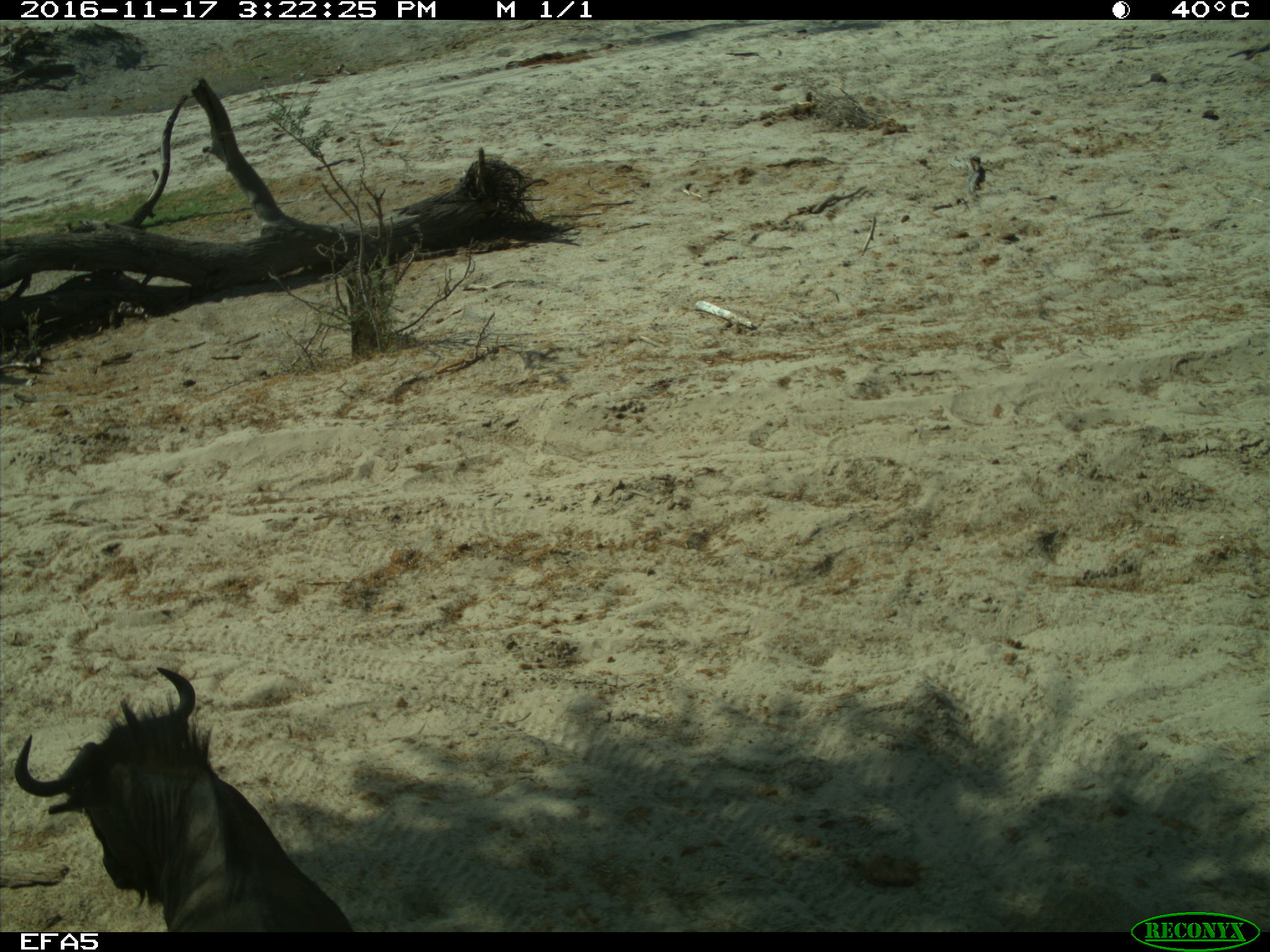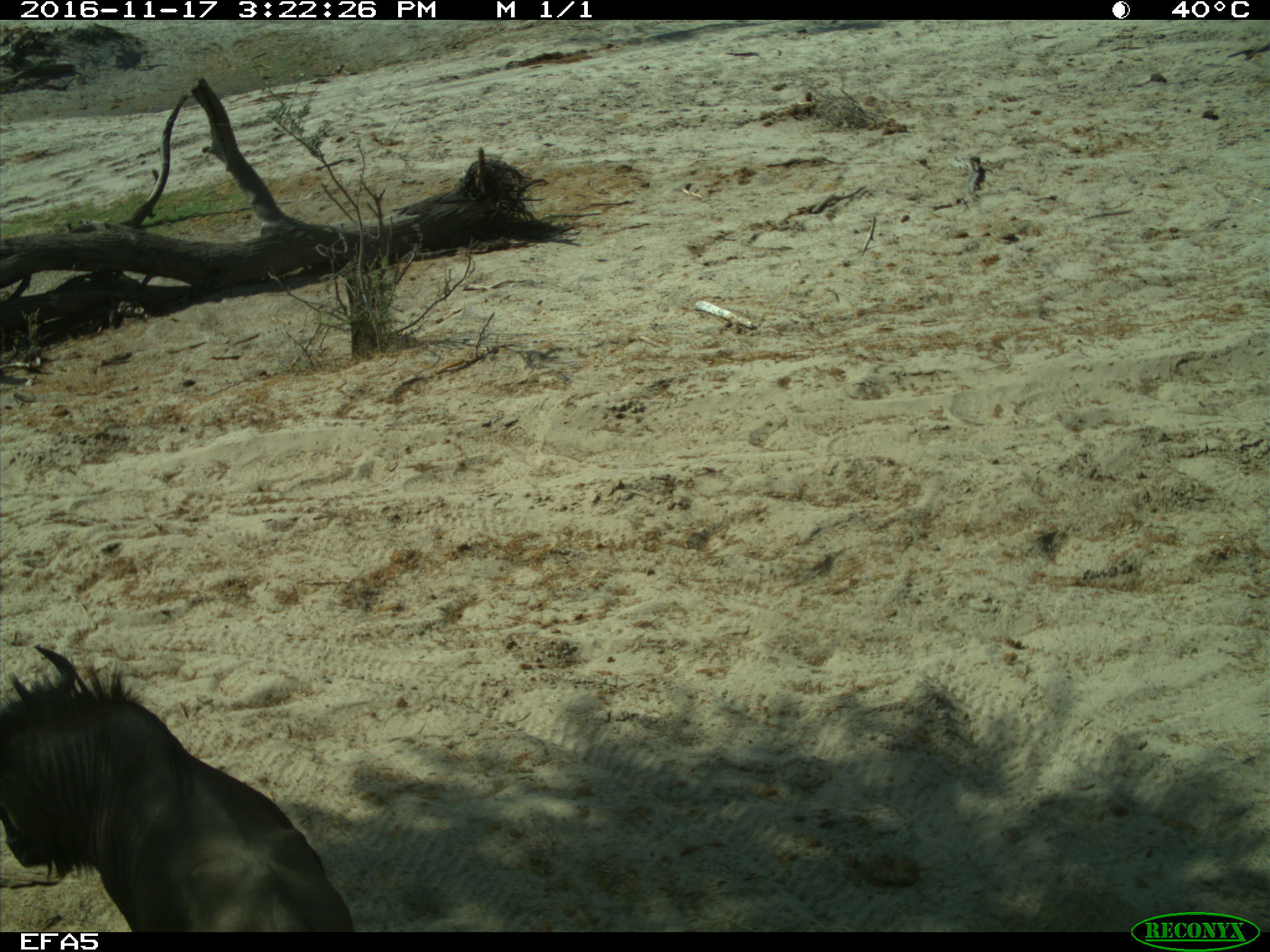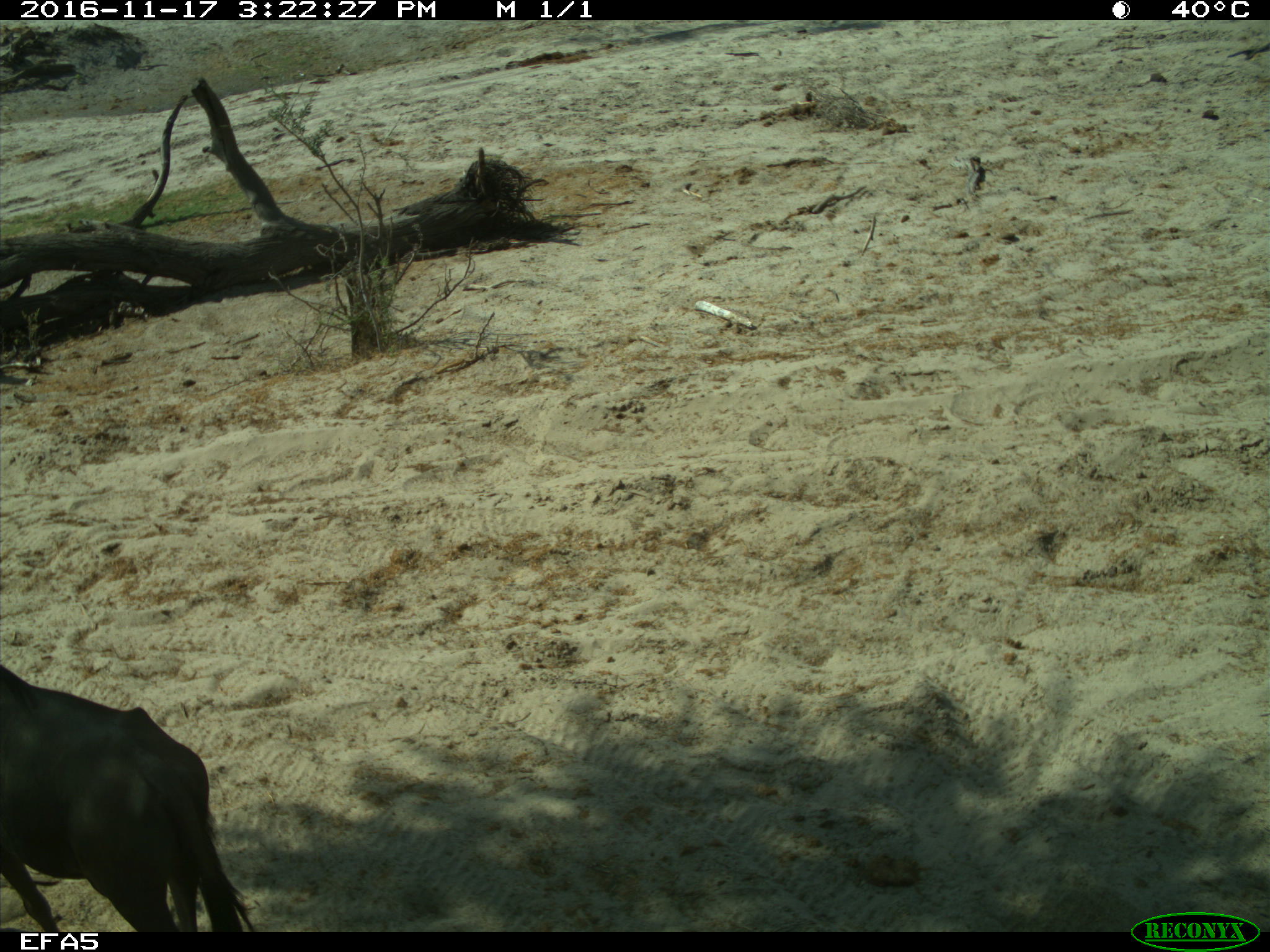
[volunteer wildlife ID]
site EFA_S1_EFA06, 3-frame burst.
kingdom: Animalia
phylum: Chordata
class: Mammalia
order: Artiodactyla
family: Bovidae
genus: Connochaetes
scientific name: Connochaetes taurinus taurinus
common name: blue wildebeest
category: wildebeestblue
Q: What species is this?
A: Wildebeestblue (blue wildebeest) (Connochaetes taurinus taurinus).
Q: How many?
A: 1.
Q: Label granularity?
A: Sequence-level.